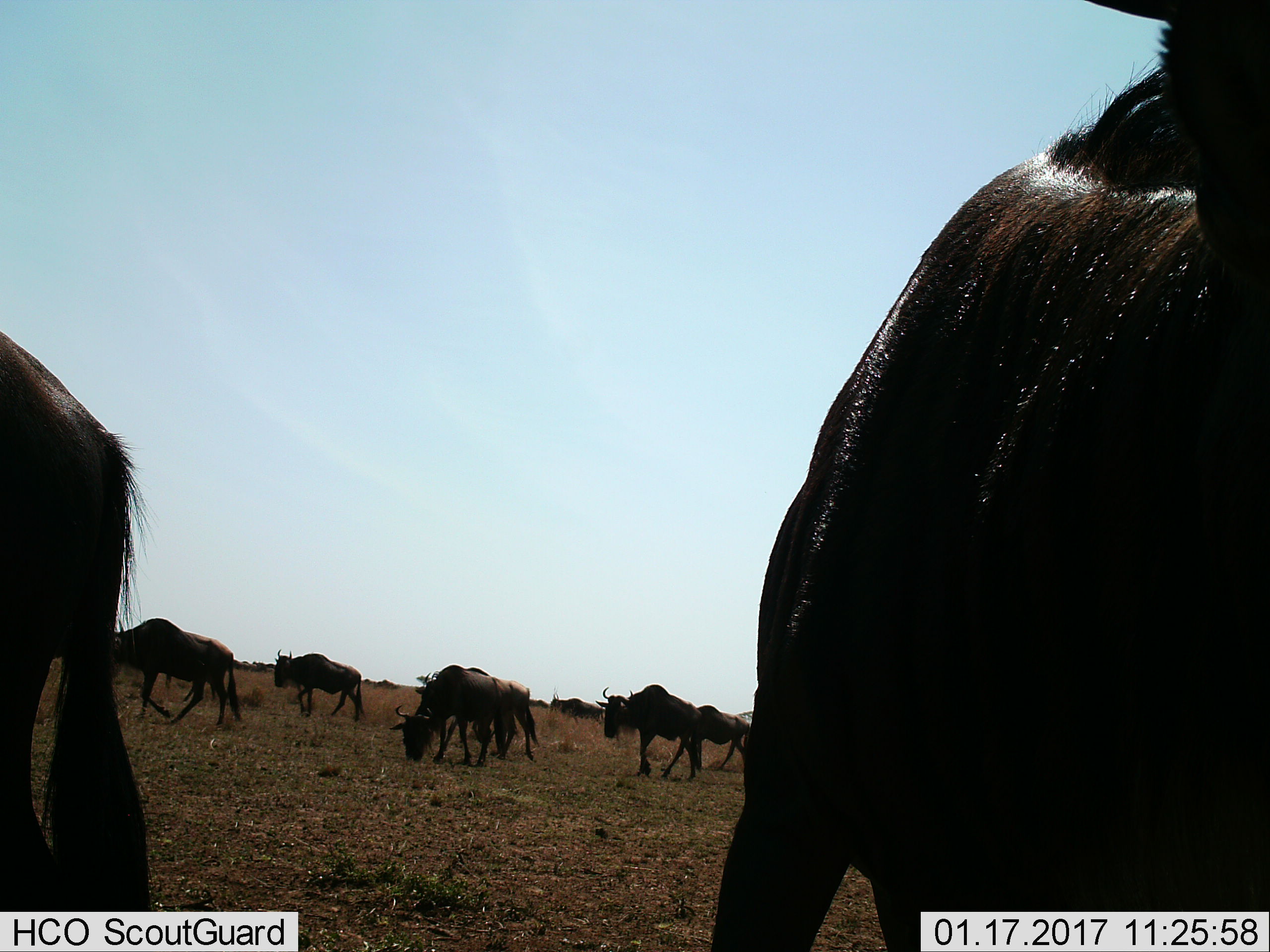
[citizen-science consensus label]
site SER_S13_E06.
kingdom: Animalia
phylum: Chordata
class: Mammalia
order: Artiodactyla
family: Bovidae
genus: Connochaetes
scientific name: Connochaetes taurinus taurinus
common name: blue wildebeest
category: wildebeestblue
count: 11-50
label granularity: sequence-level